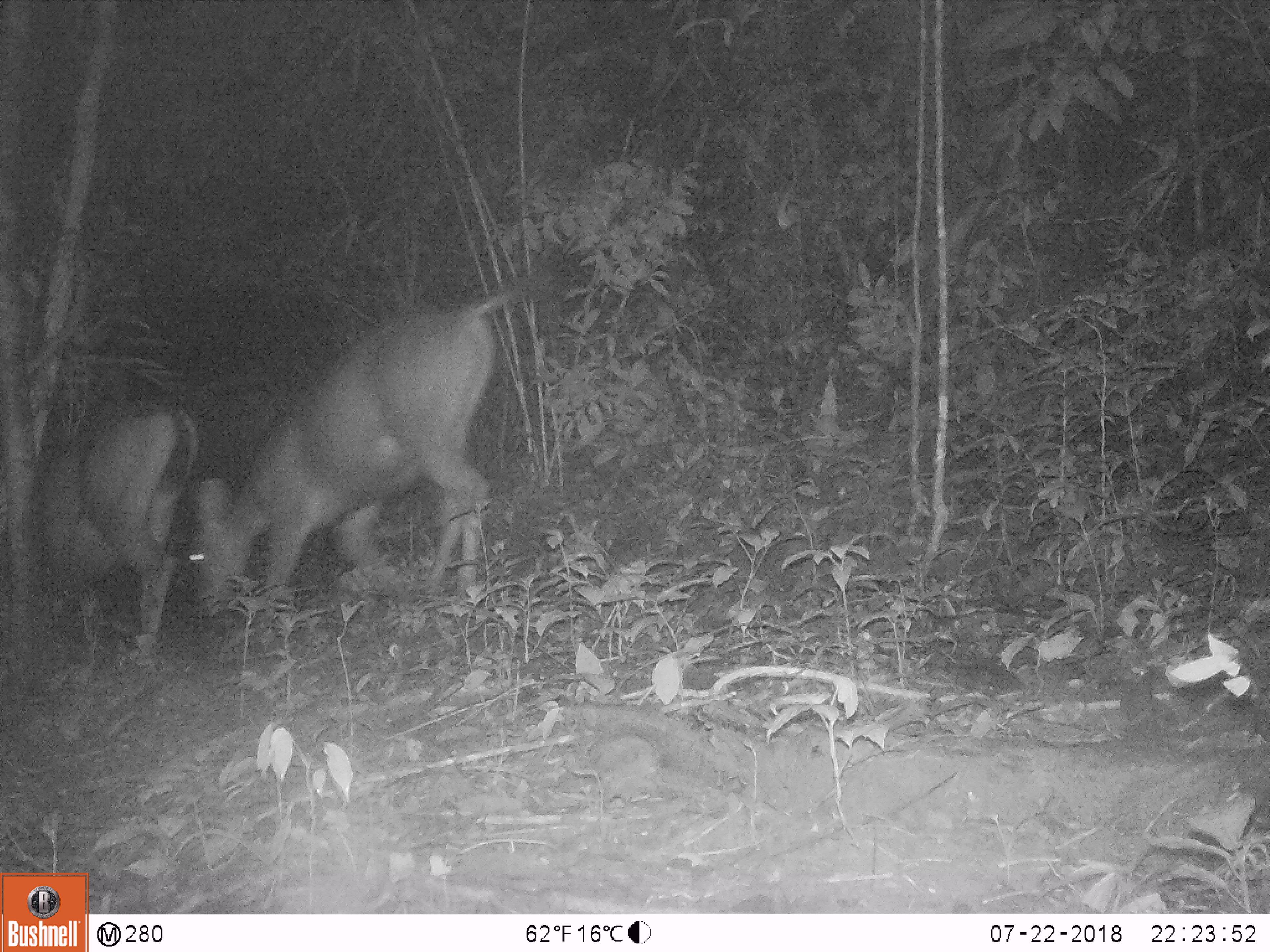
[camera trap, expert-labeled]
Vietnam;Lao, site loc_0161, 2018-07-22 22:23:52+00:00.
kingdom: Animalia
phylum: Chordata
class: Mammalia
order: Artiodactyla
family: Cervidae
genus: Rusa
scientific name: Rusa unicolor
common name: sambar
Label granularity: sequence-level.